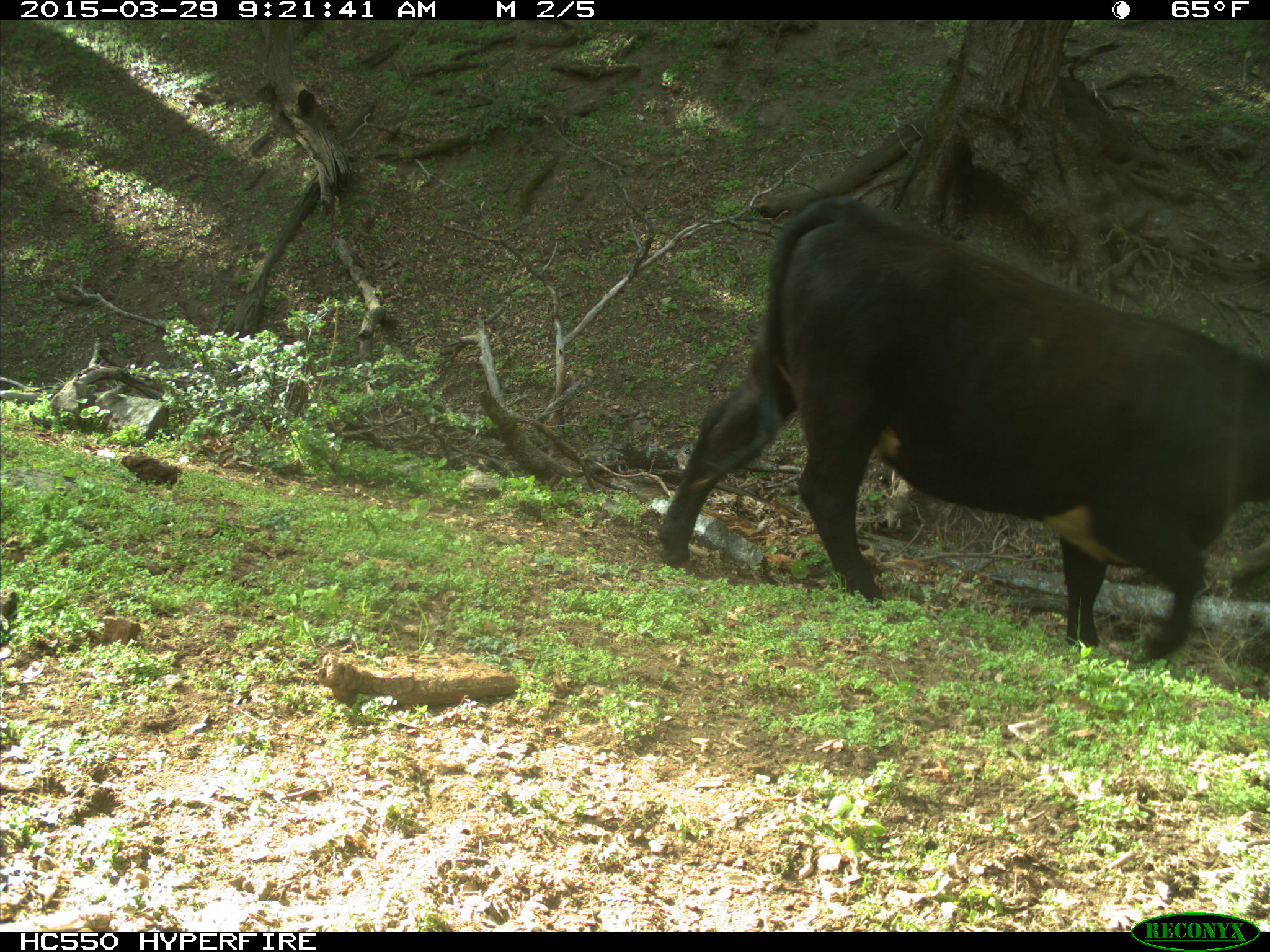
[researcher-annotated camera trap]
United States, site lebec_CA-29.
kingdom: Animalia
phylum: Chordata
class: Mammalia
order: Artiodactyla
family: Bovidae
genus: Bos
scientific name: Bos taurus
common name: domestic cow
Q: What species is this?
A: Bos taurus (domestic cow).